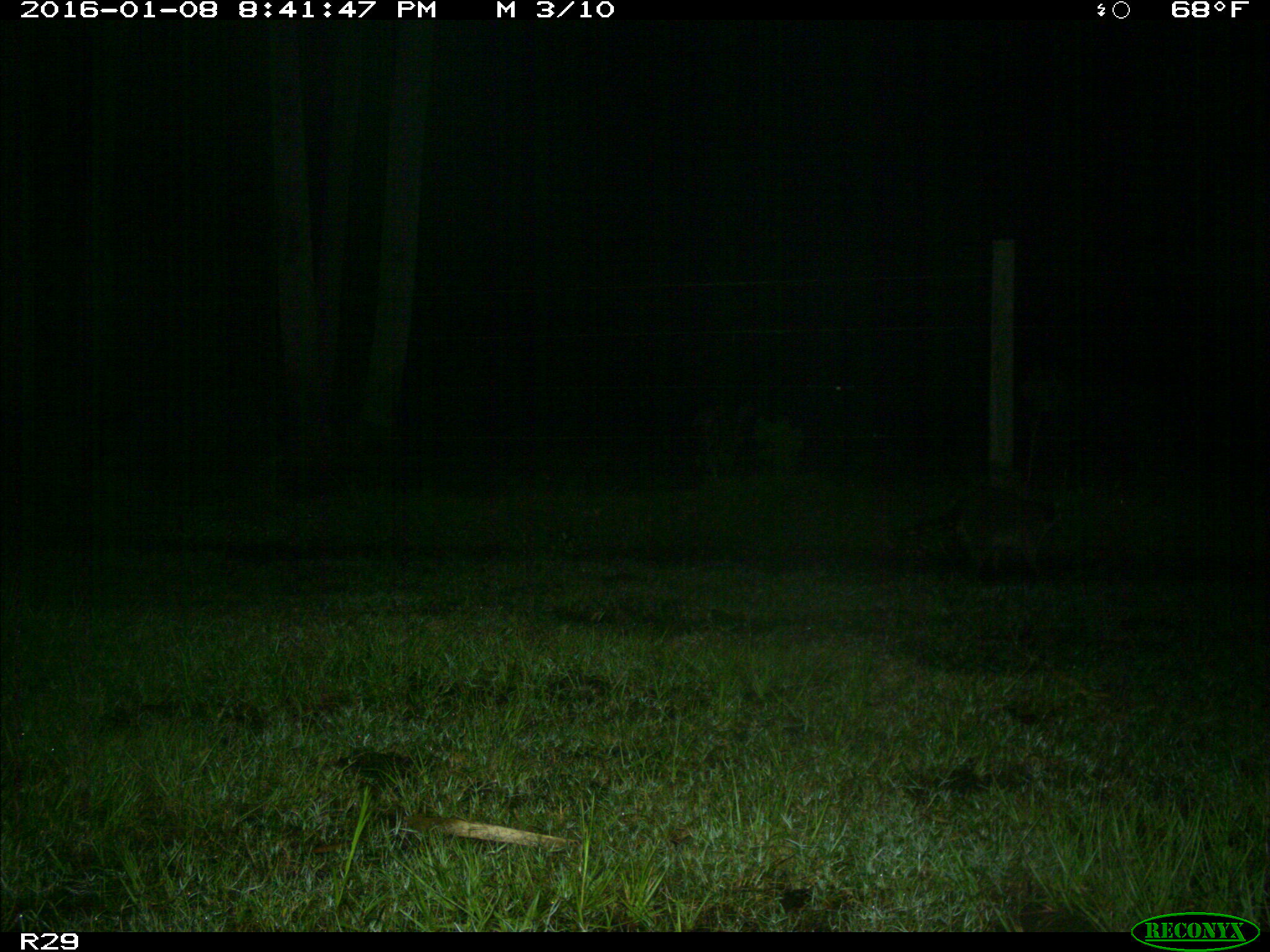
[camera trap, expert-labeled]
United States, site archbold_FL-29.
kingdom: Animalia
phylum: Chordata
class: Mammalia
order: Carnivora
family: Procyonidae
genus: Procyon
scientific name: Procyon lotor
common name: common raccoon